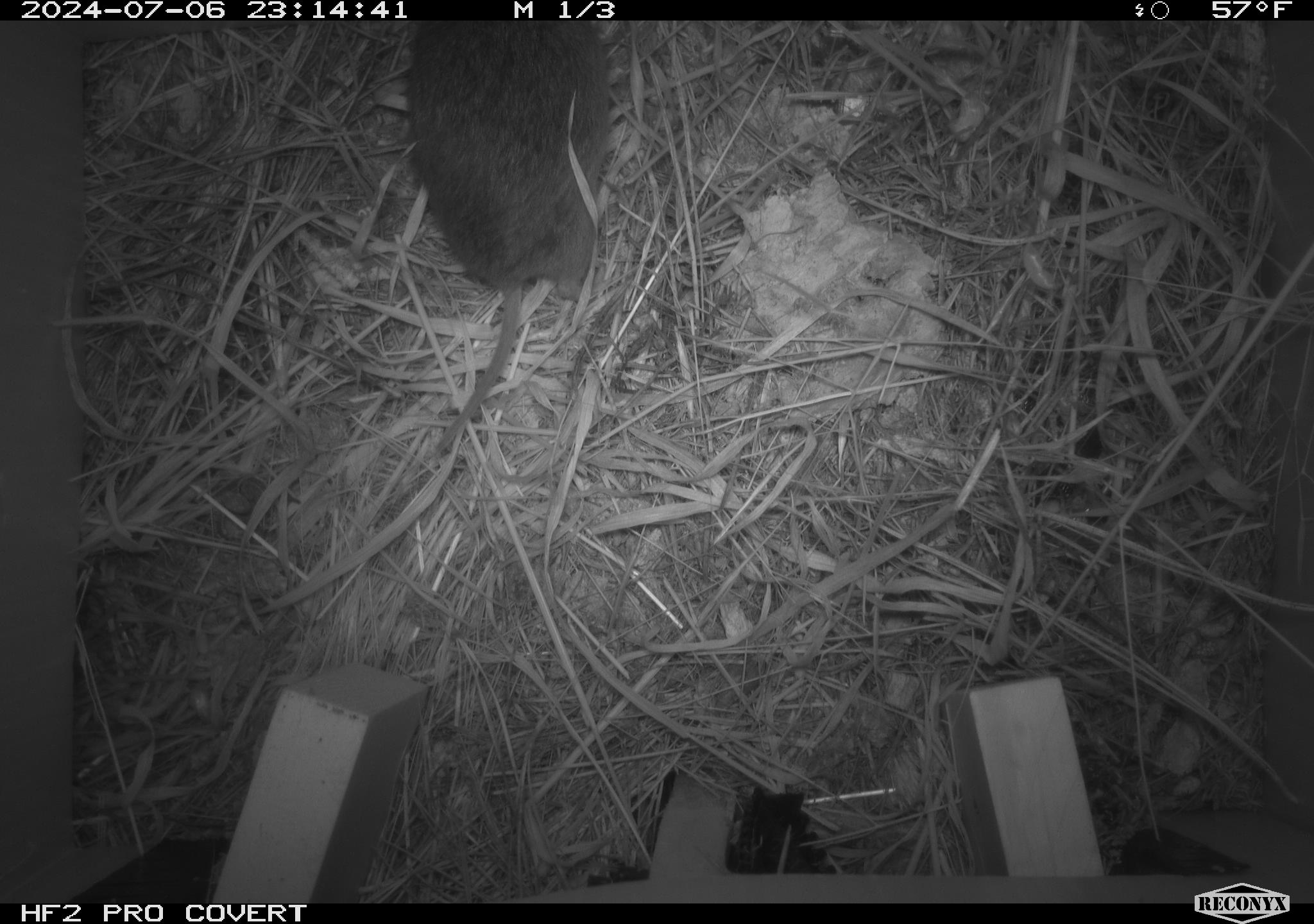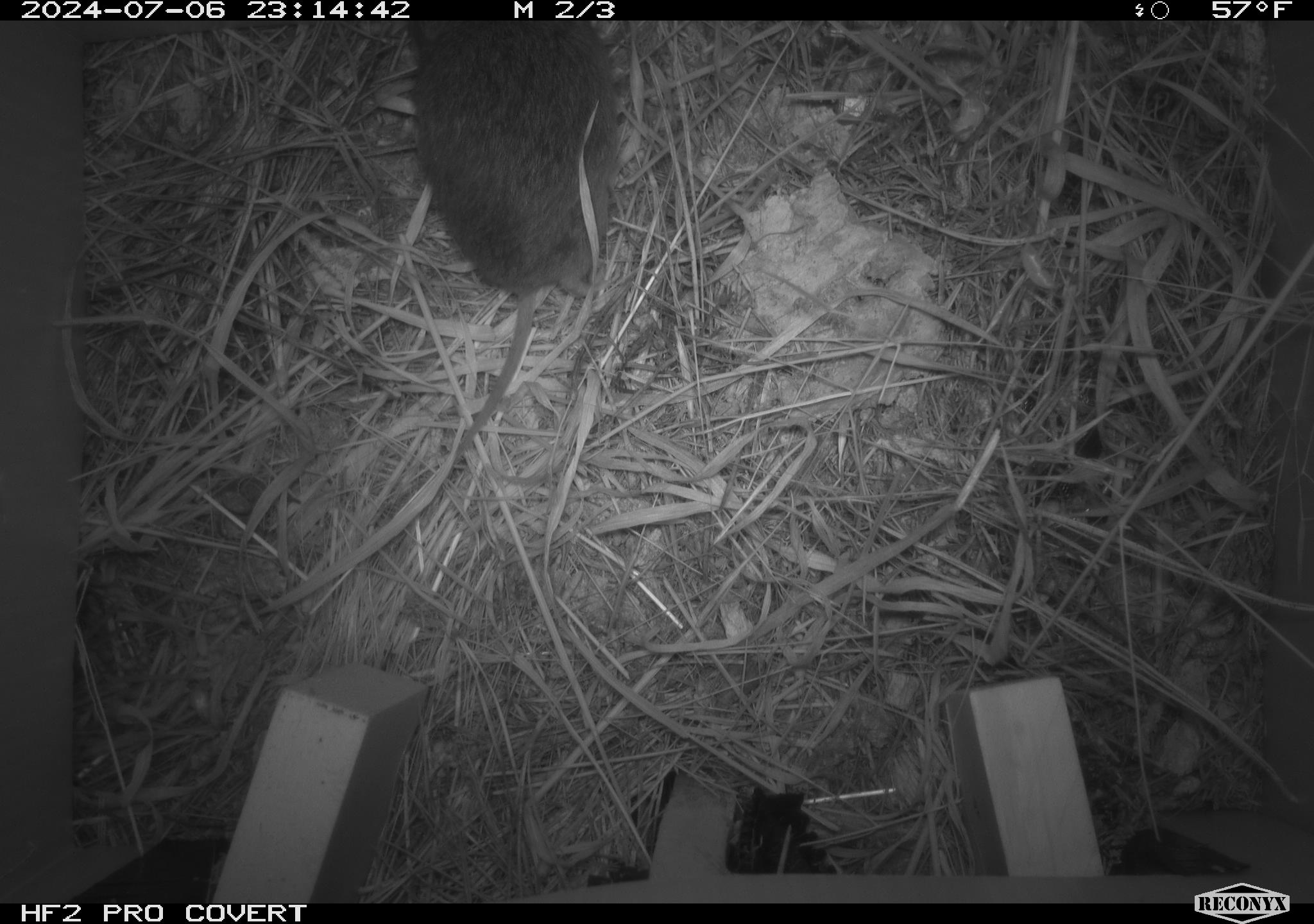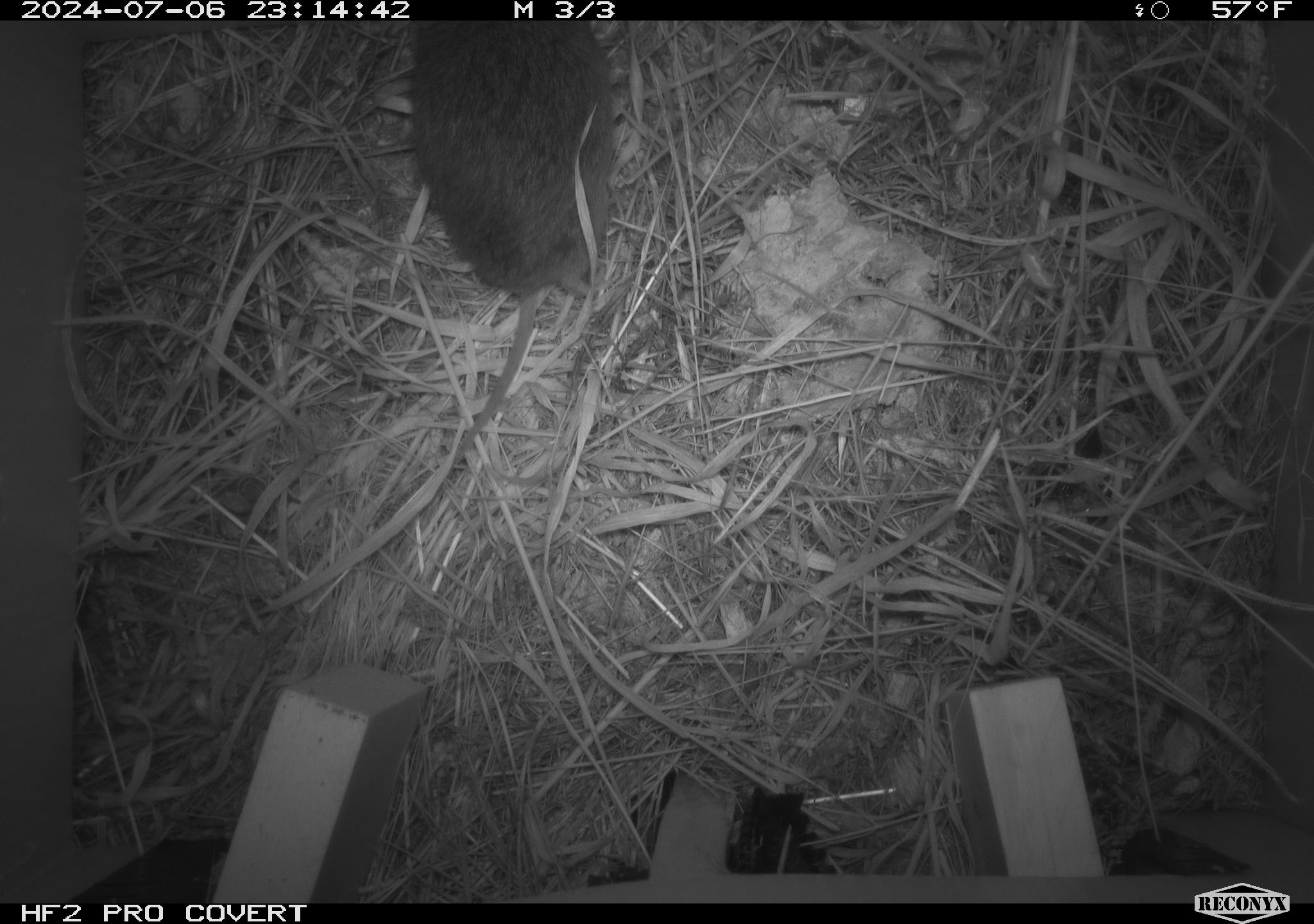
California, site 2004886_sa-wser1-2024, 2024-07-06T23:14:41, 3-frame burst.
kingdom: Animalia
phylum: Chordata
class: Mammalia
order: Rodentia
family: Cricetidae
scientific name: Arvicolinae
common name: voles, lemmings, and muskrats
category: arvicolinae subfamily